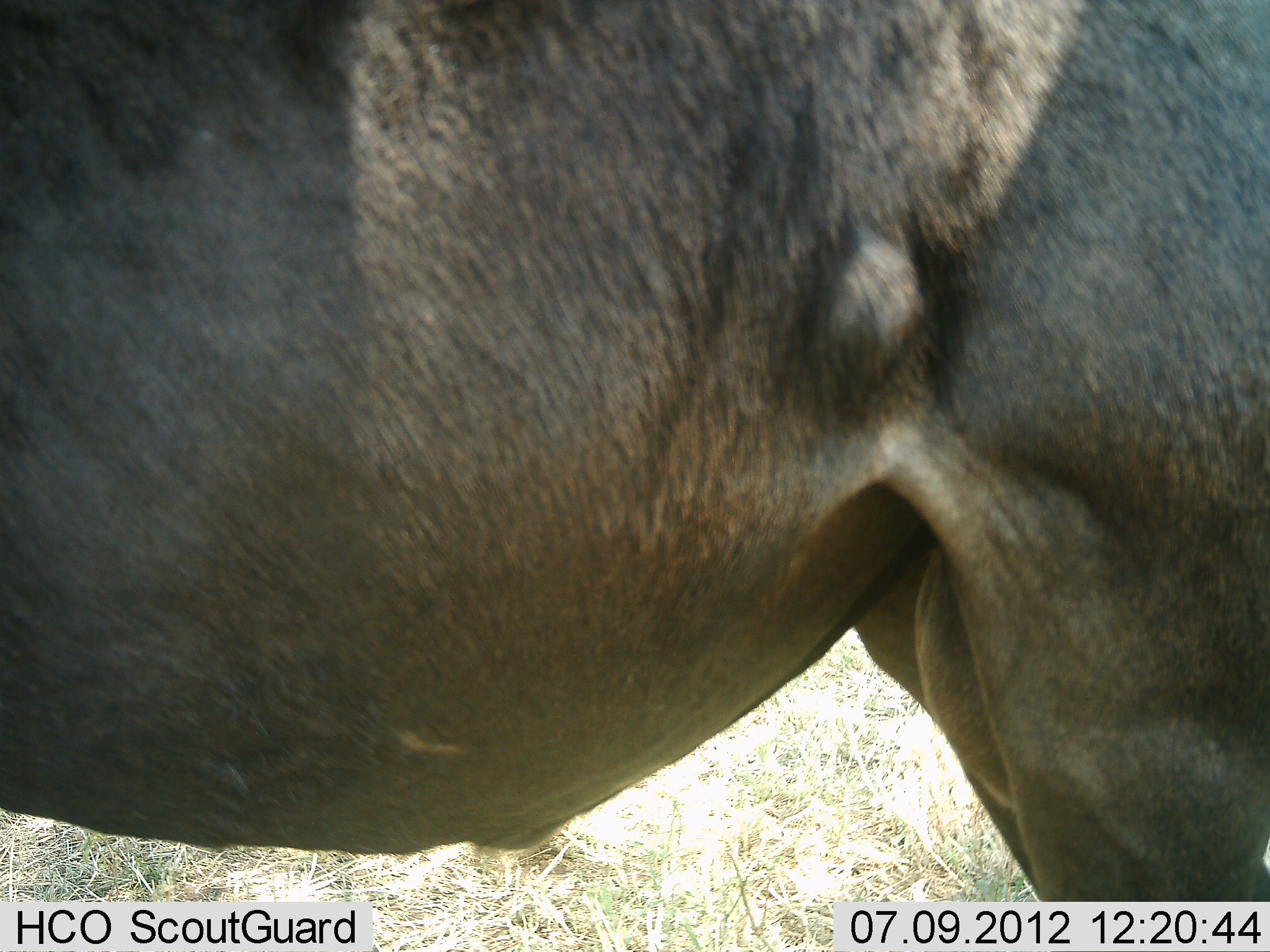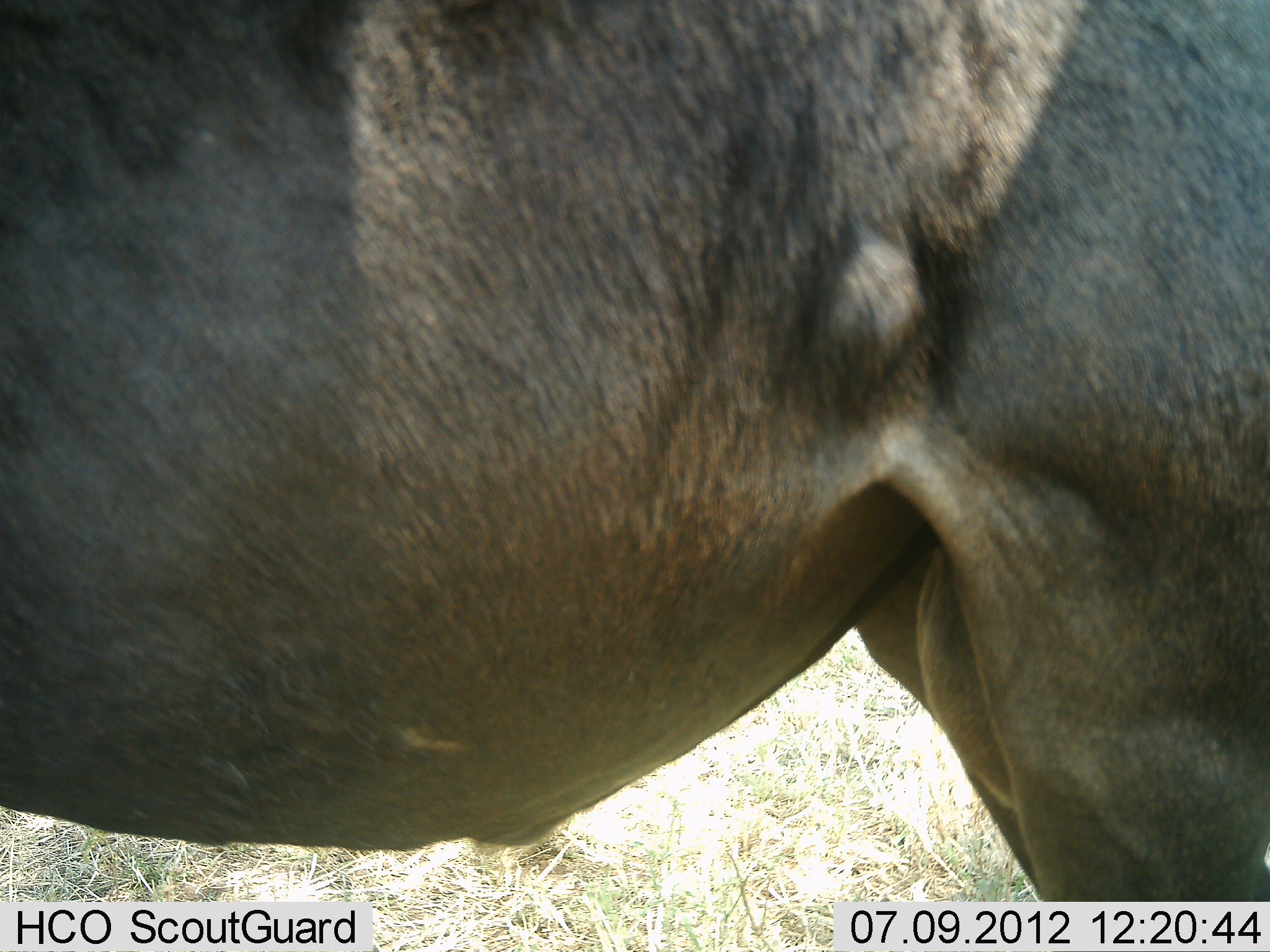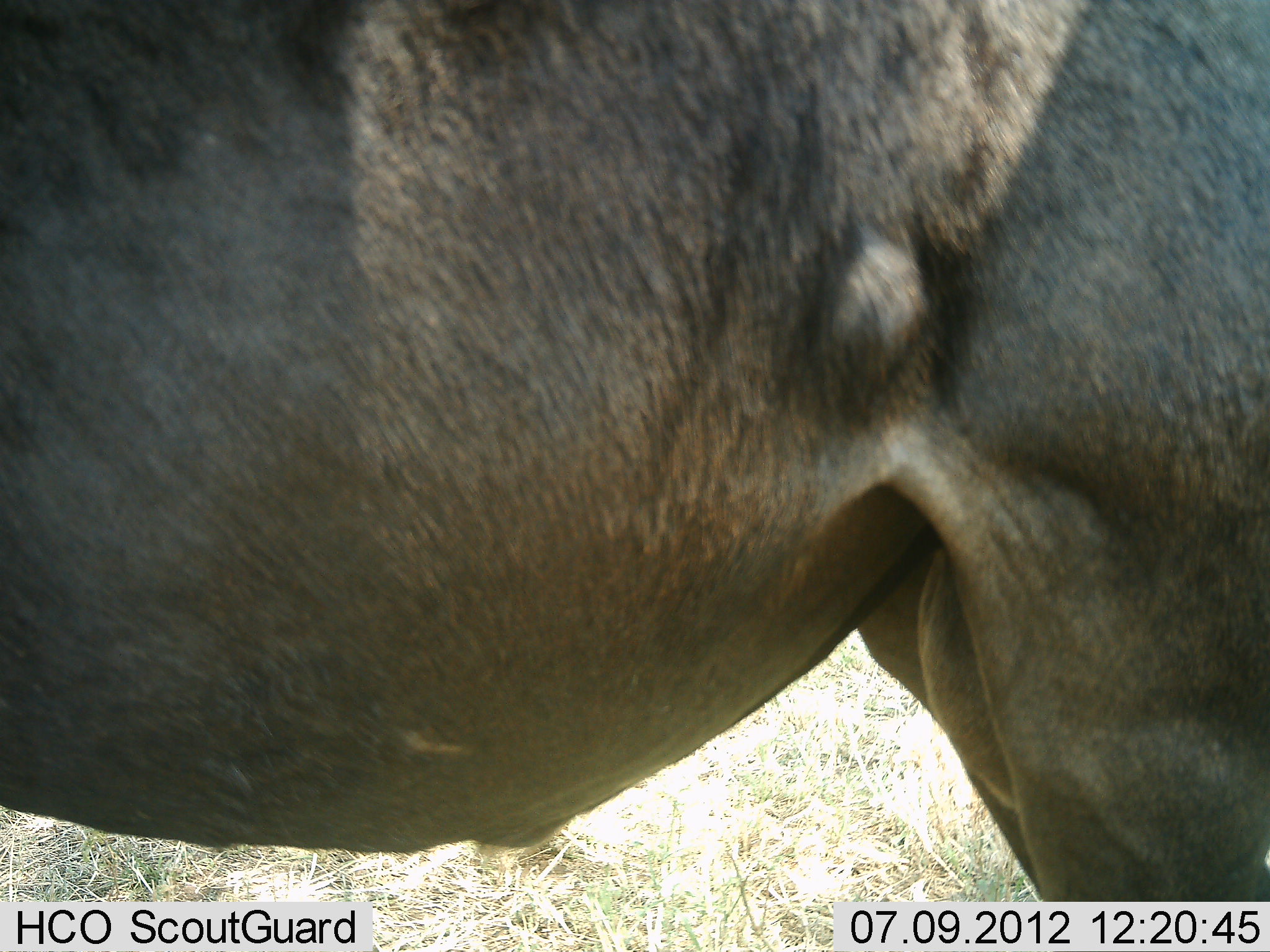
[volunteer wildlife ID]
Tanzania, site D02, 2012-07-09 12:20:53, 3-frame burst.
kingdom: Animalia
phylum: Chordata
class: Mammalia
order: Artiodactyla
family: Bovidae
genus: Connochaetes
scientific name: Connochaetes taurinus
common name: blue wildebeest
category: wildebeest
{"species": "wildebeest (blue wildebeest) (Connochaetes taurinus)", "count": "1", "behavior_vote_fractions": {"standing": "100%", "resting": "0%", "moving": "0%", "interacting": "0%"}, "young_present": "0%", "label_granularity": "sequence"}